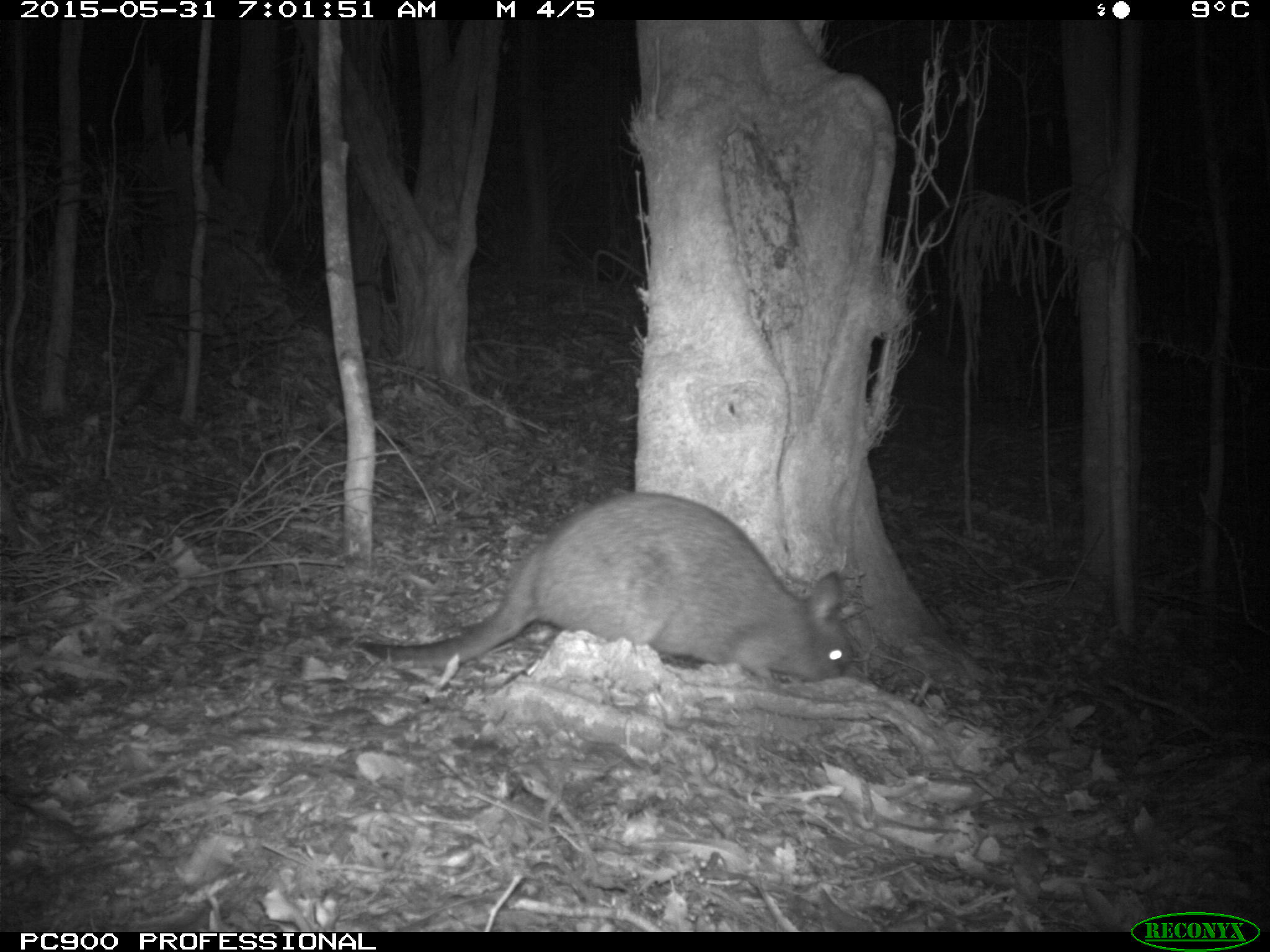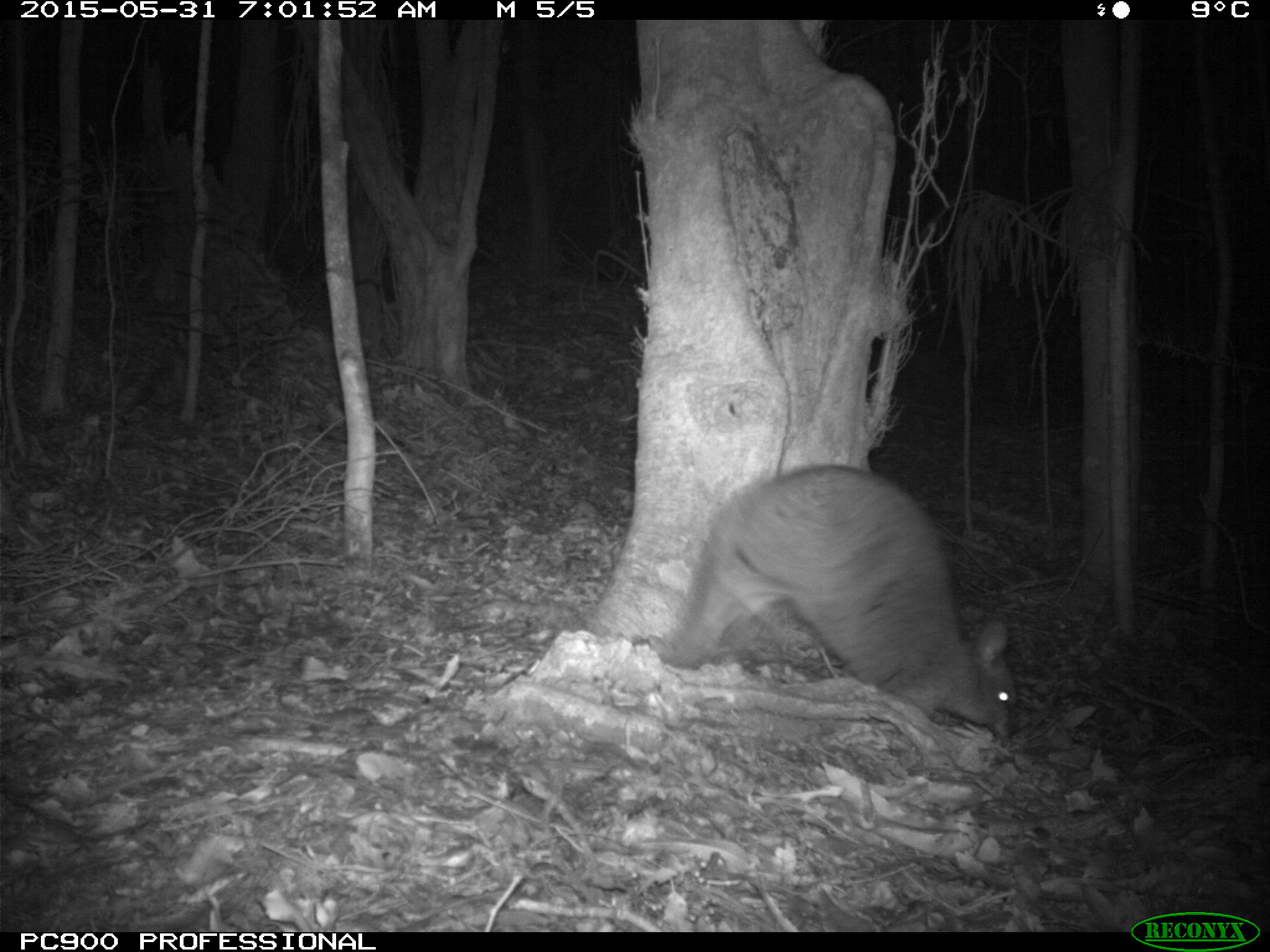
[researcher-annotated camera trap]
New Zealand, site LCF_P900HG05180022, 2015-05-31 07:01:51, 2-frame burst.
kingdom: Animalia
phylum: Chordata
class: Mammalia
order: Diprotodontia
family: Macropodidae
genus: Notamacropus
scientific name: Notamacropus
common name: wallaby